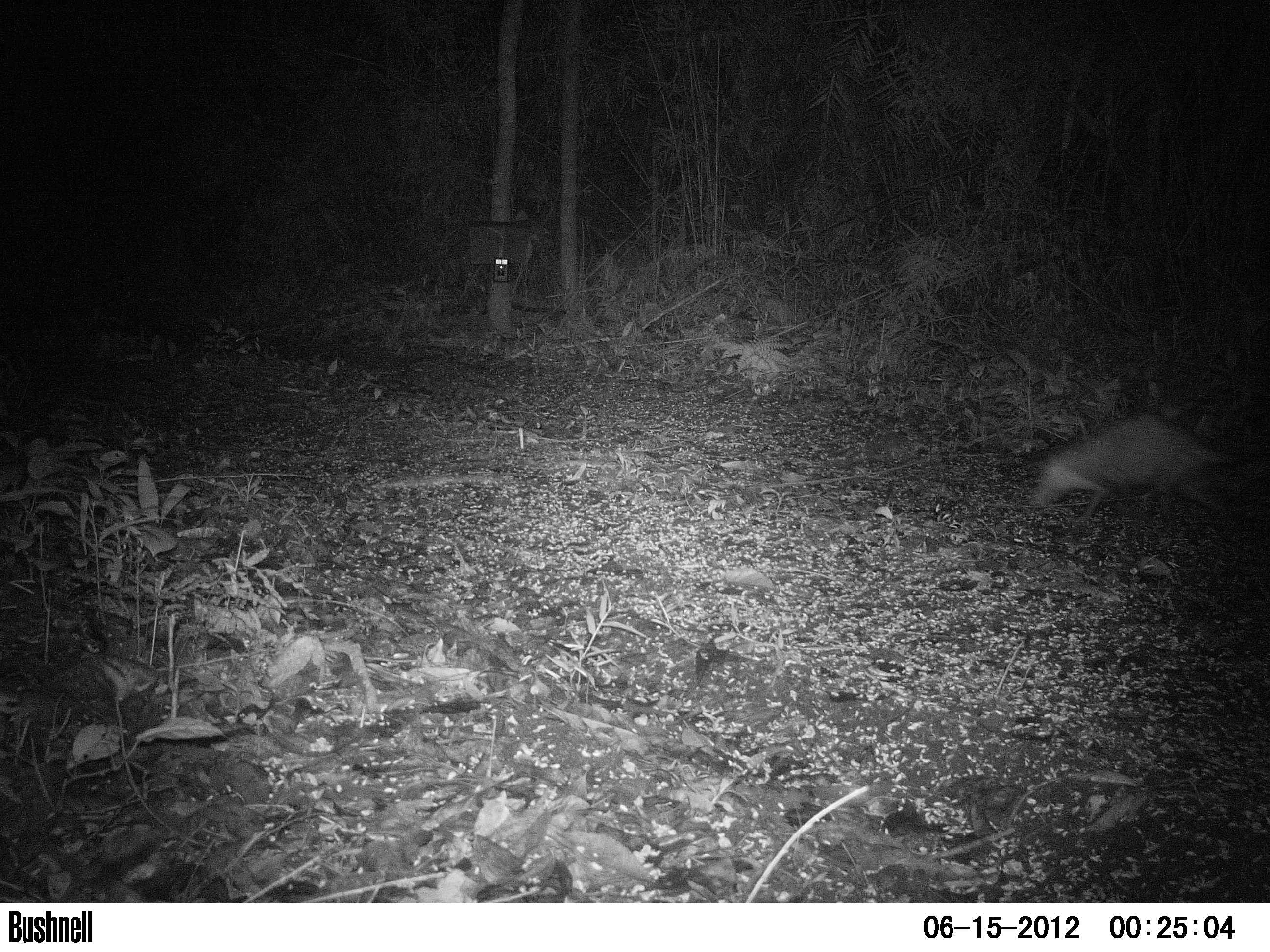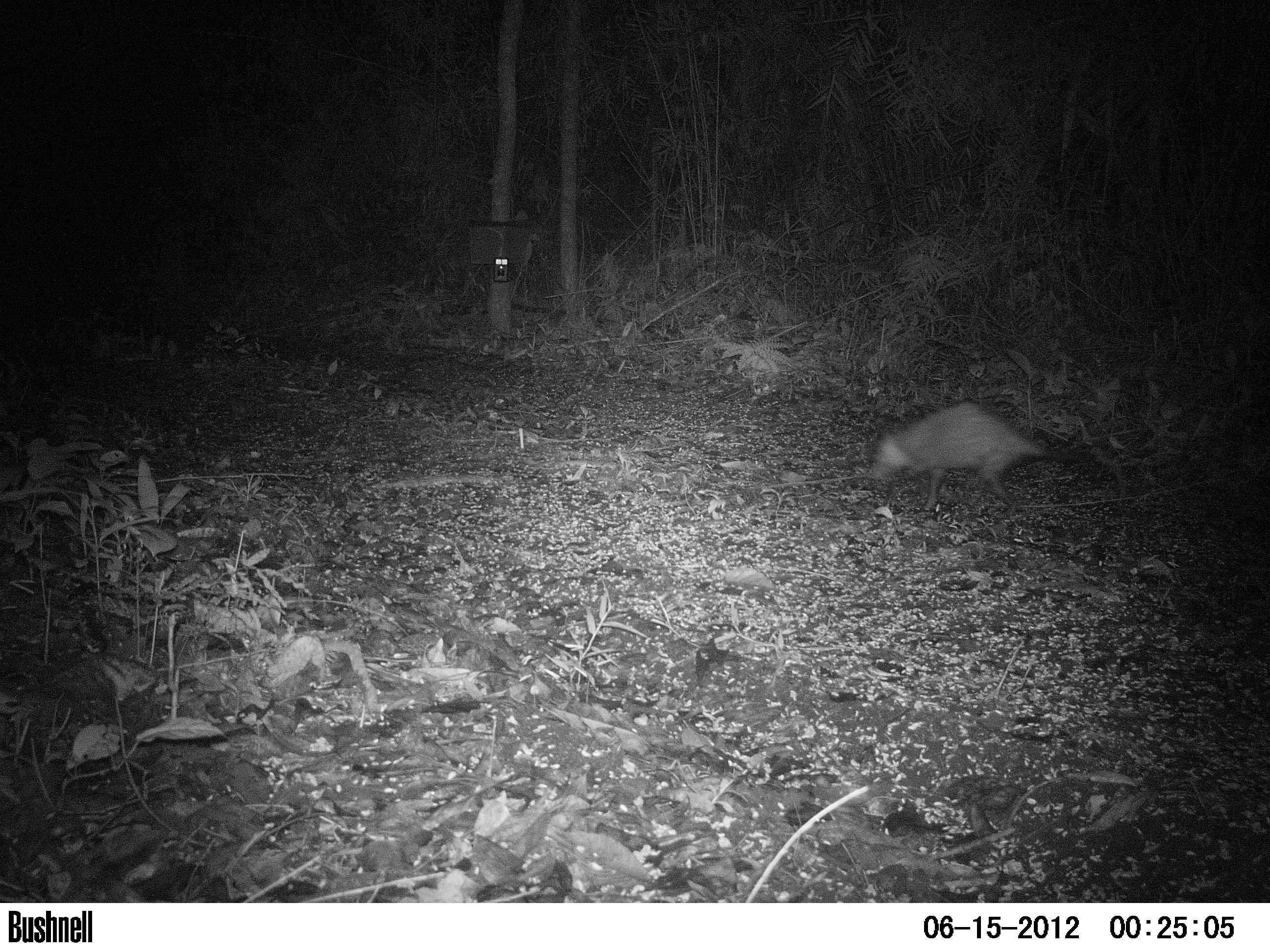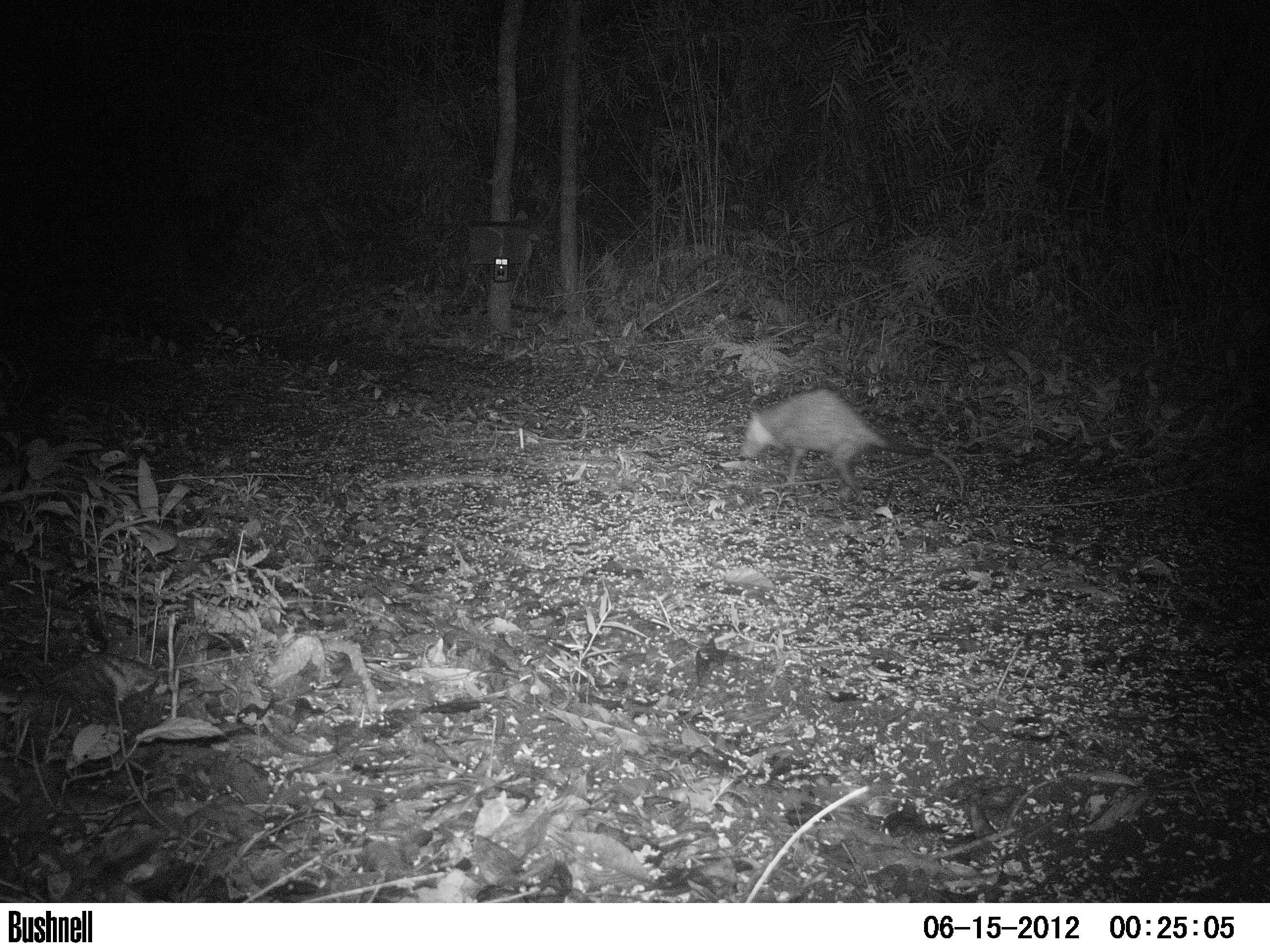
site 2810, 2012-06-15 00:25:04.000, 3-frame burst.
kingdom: Animalia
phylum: Chordata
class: Aves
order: Galliformes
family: Phasianidae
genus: Meleagris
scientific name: Meleagris ocellata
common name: ocellated turkey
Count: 3.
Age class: adult.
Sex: female.